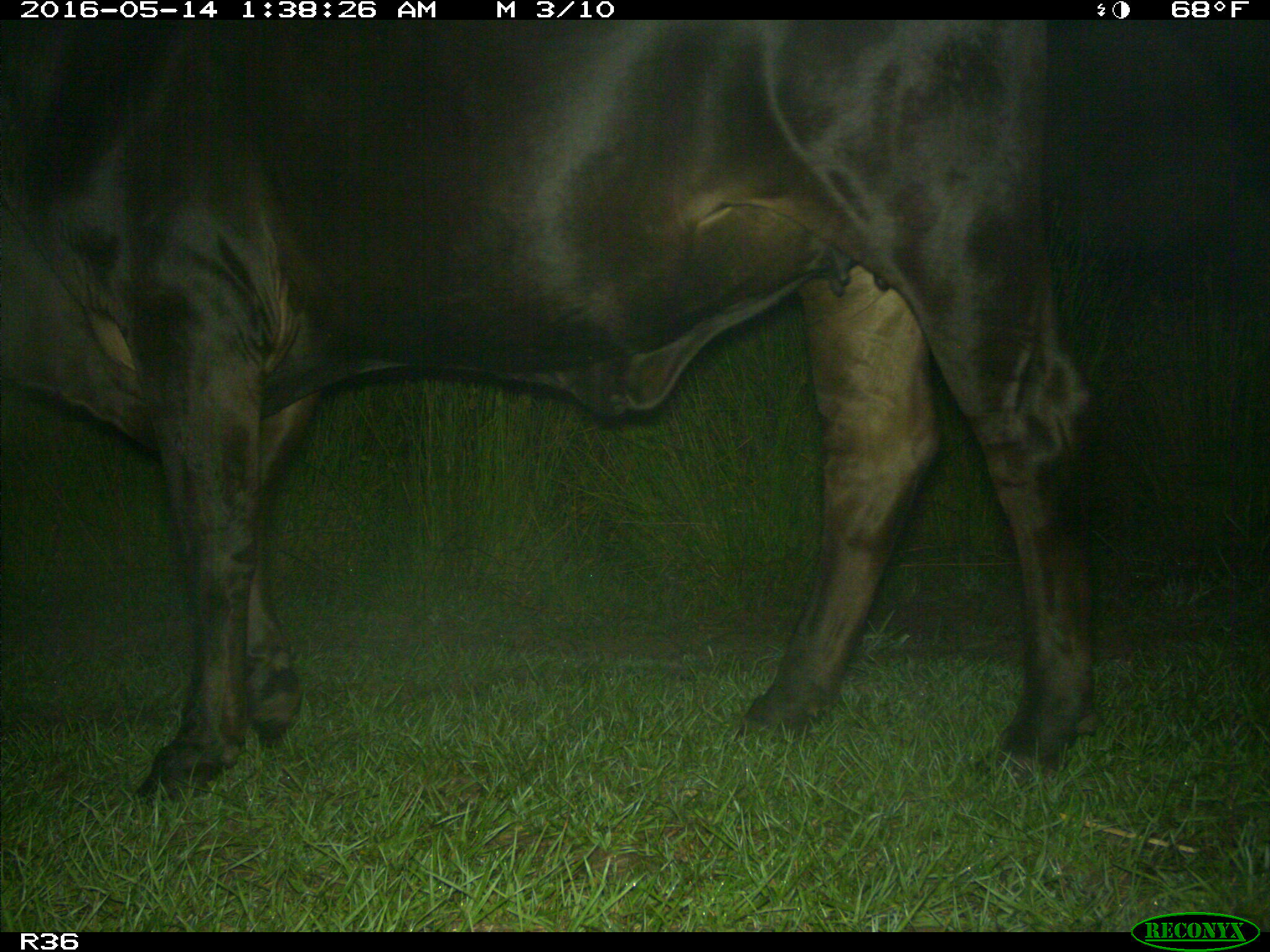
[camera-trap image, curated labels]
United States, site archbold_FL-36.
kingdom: Animalia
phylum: Chordata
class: Mammalia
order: Artiodactyla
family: Bovidae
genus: Bos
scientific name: Bos taurus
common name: domestic cow